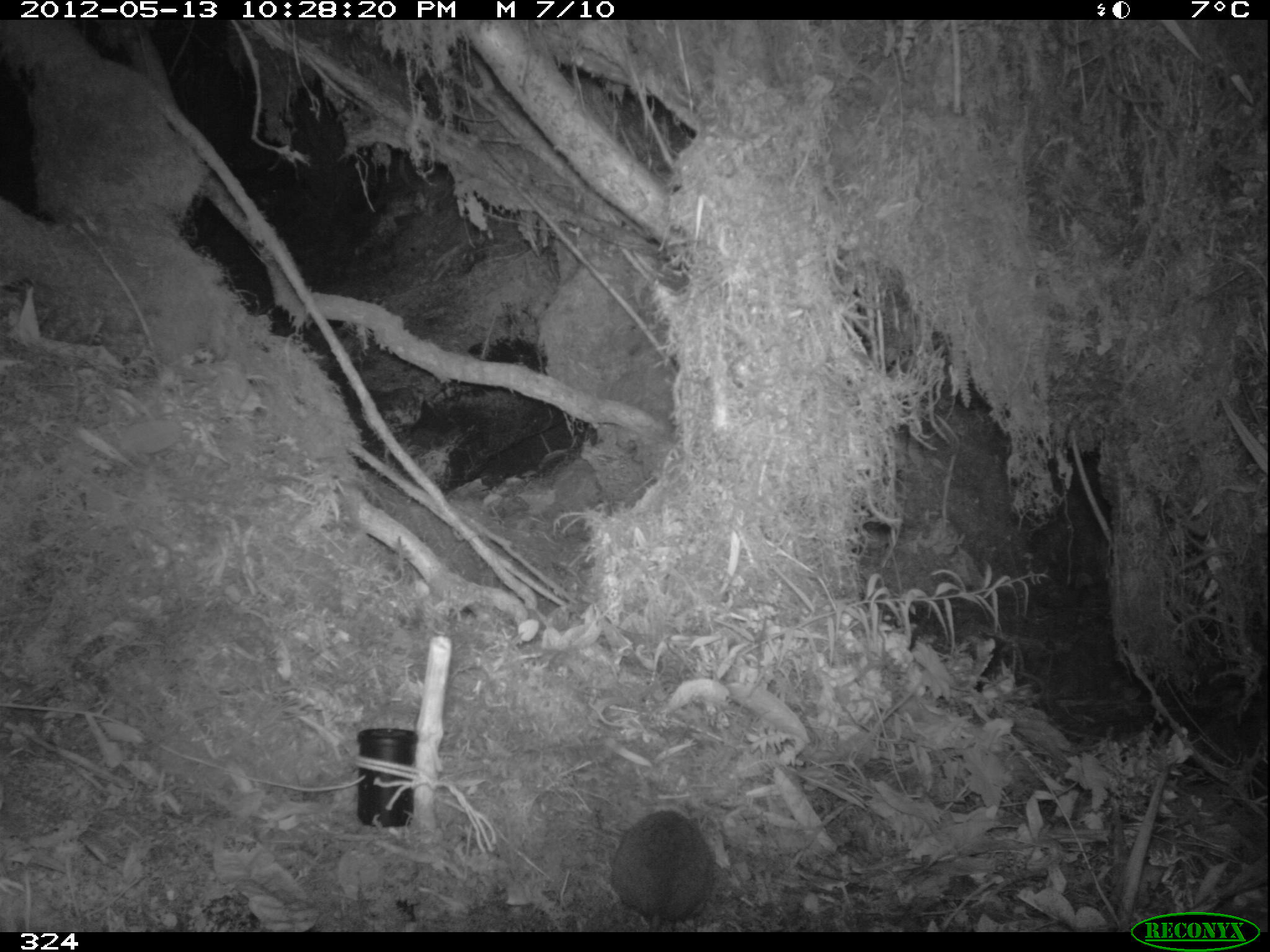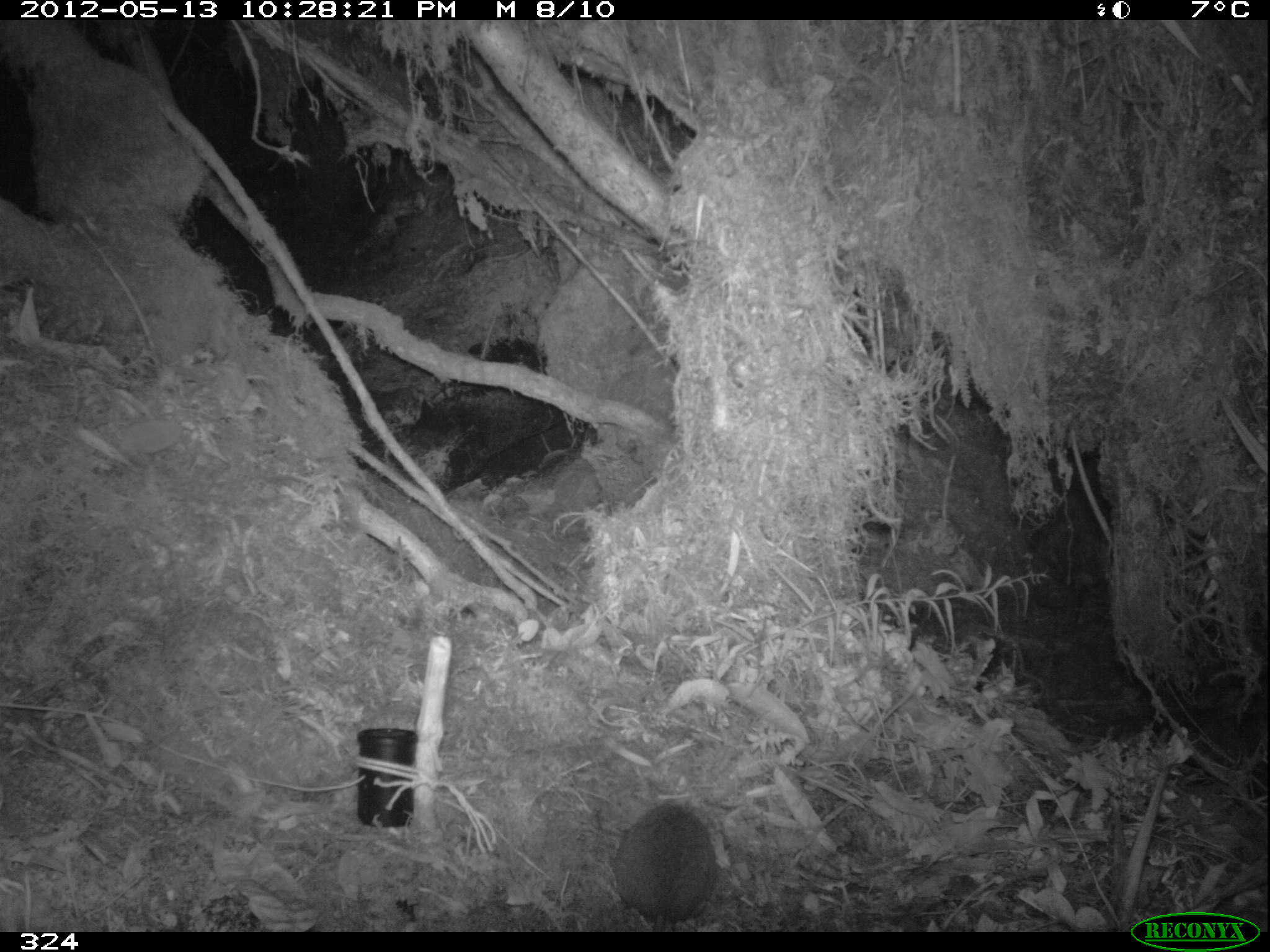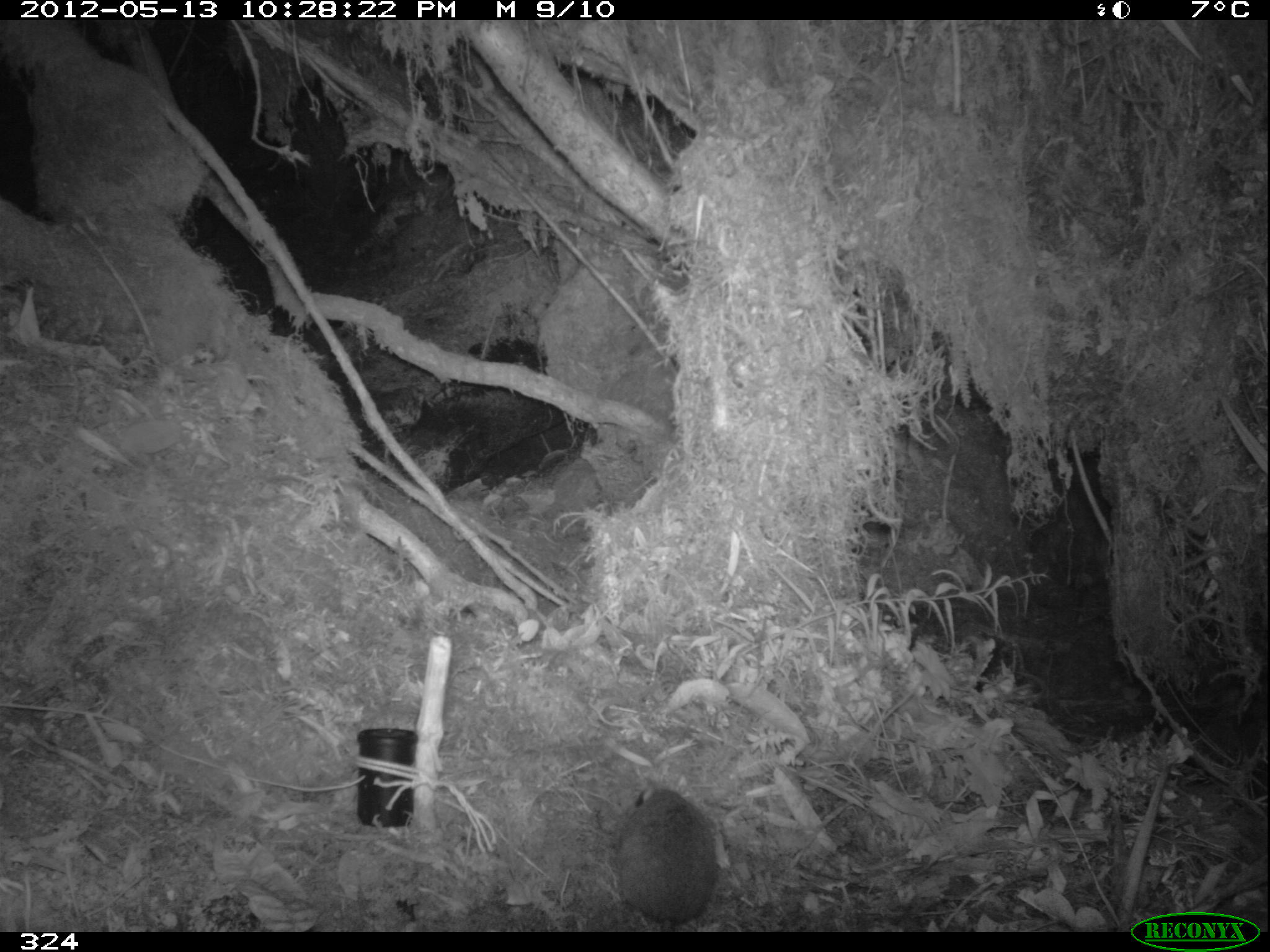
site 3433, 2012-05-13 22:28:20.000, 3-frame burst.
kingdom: Animalia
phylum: Chordata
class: Mammalia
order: Rodentia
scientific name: Rodentia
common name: rodents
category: unknown rodent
Unknown rodent (rodents) (Rodentia).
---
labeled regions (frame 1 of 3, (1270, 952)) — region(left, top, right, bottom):
unknown rodent: region(611, 810, 714, 929)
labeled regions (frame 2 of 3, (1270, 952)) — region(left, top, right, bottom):
unknown rodent: region(611, 803, 714, 929)